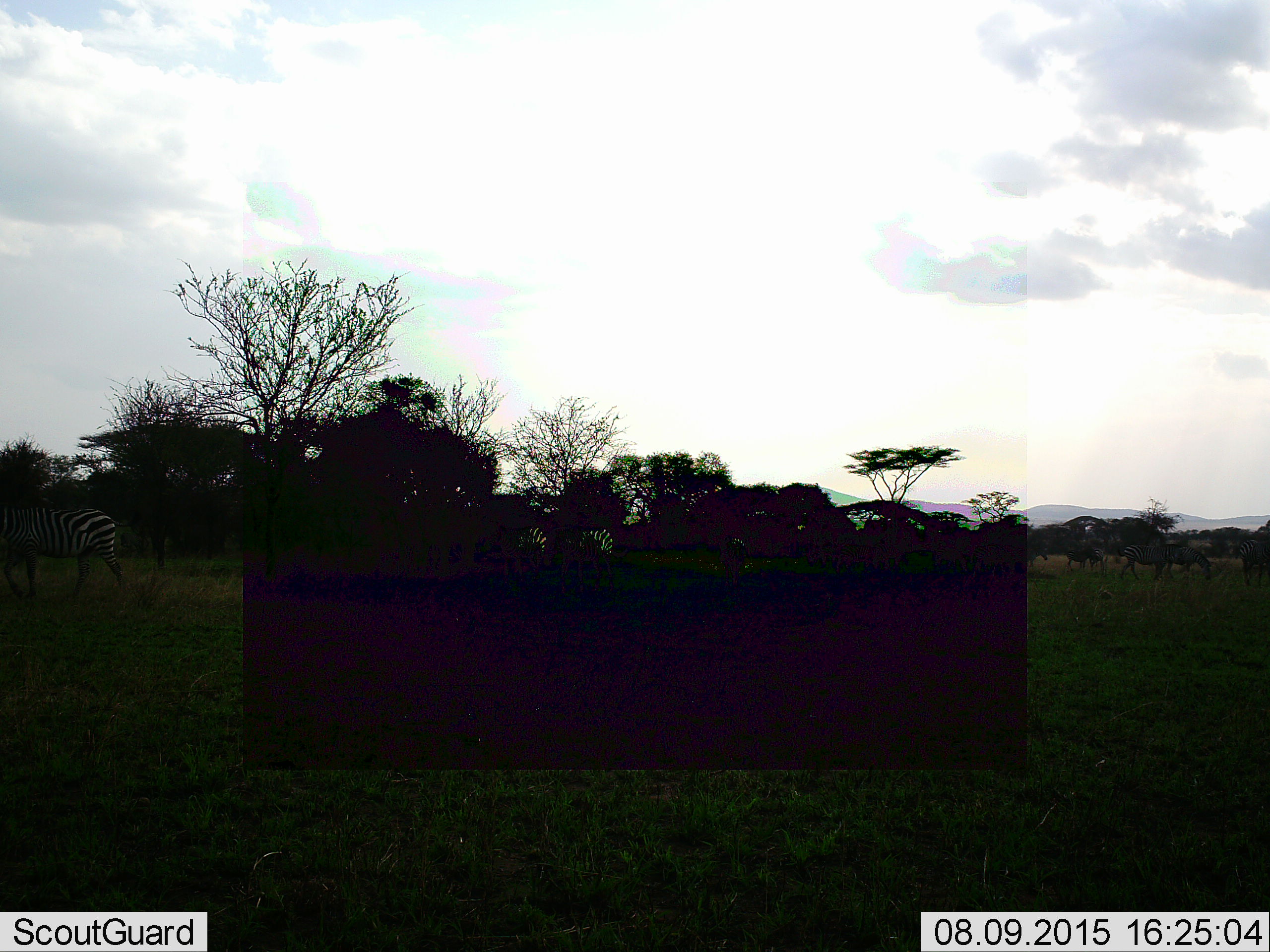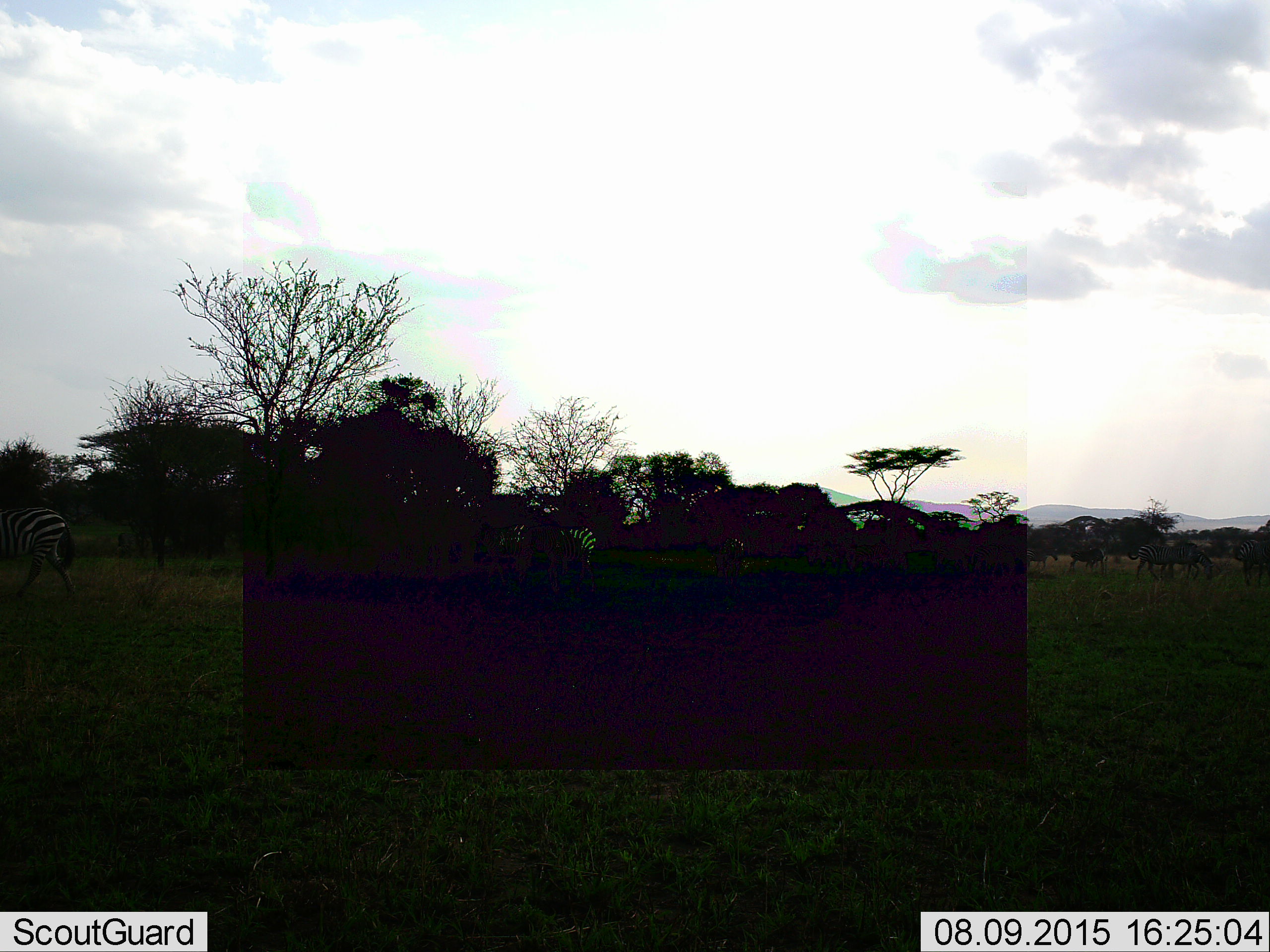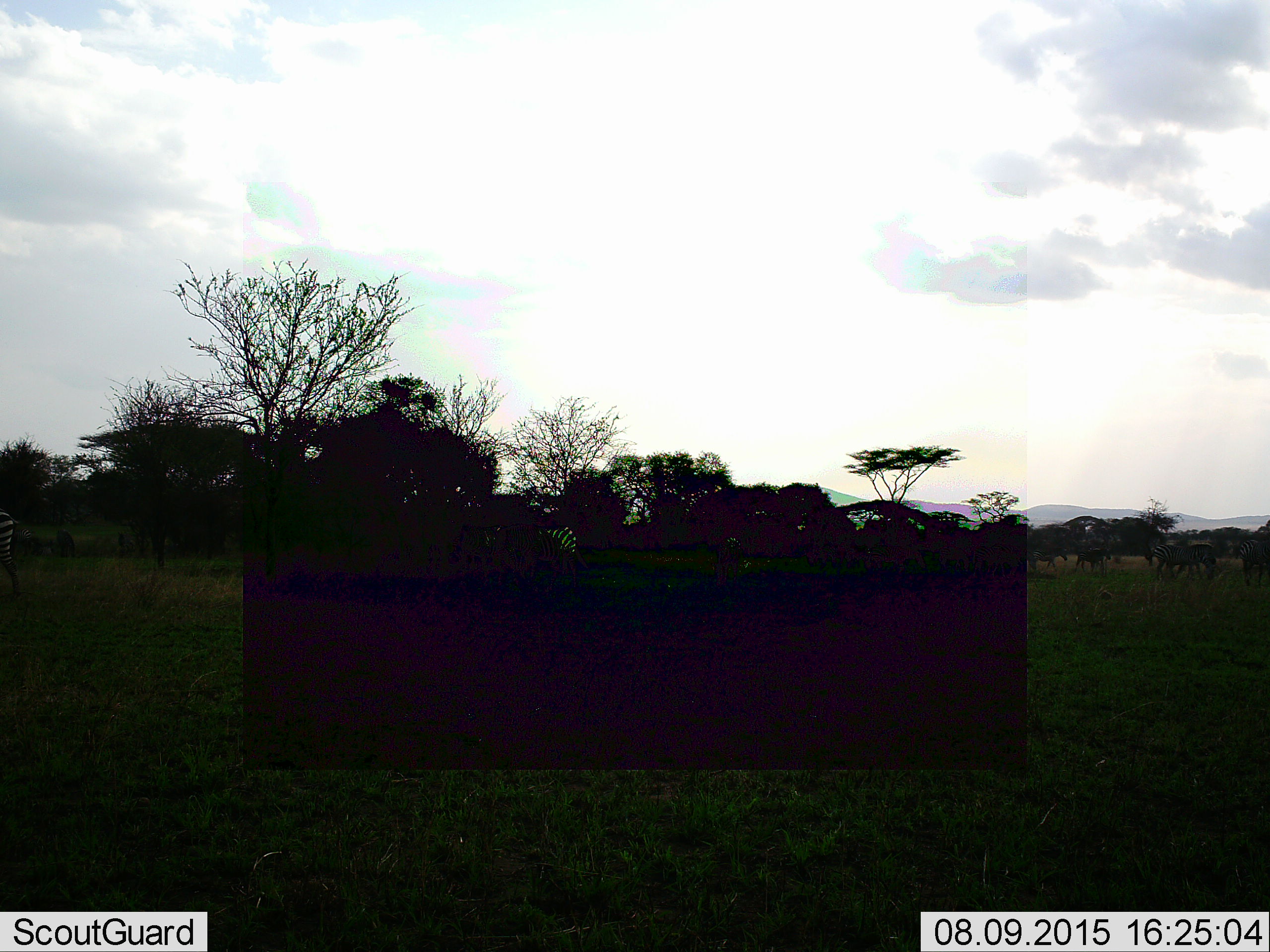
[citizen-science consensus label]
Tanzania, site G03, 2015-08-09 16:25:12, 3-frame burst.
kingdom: Animalia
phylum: Chordata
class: Mammalia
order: Perissodactyla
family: Equidae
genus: Equus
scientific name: Equus quagga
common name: plains zebra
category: zebra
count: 9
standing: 53%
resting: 0%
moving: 87%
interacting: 0%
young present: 0%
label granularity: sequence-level